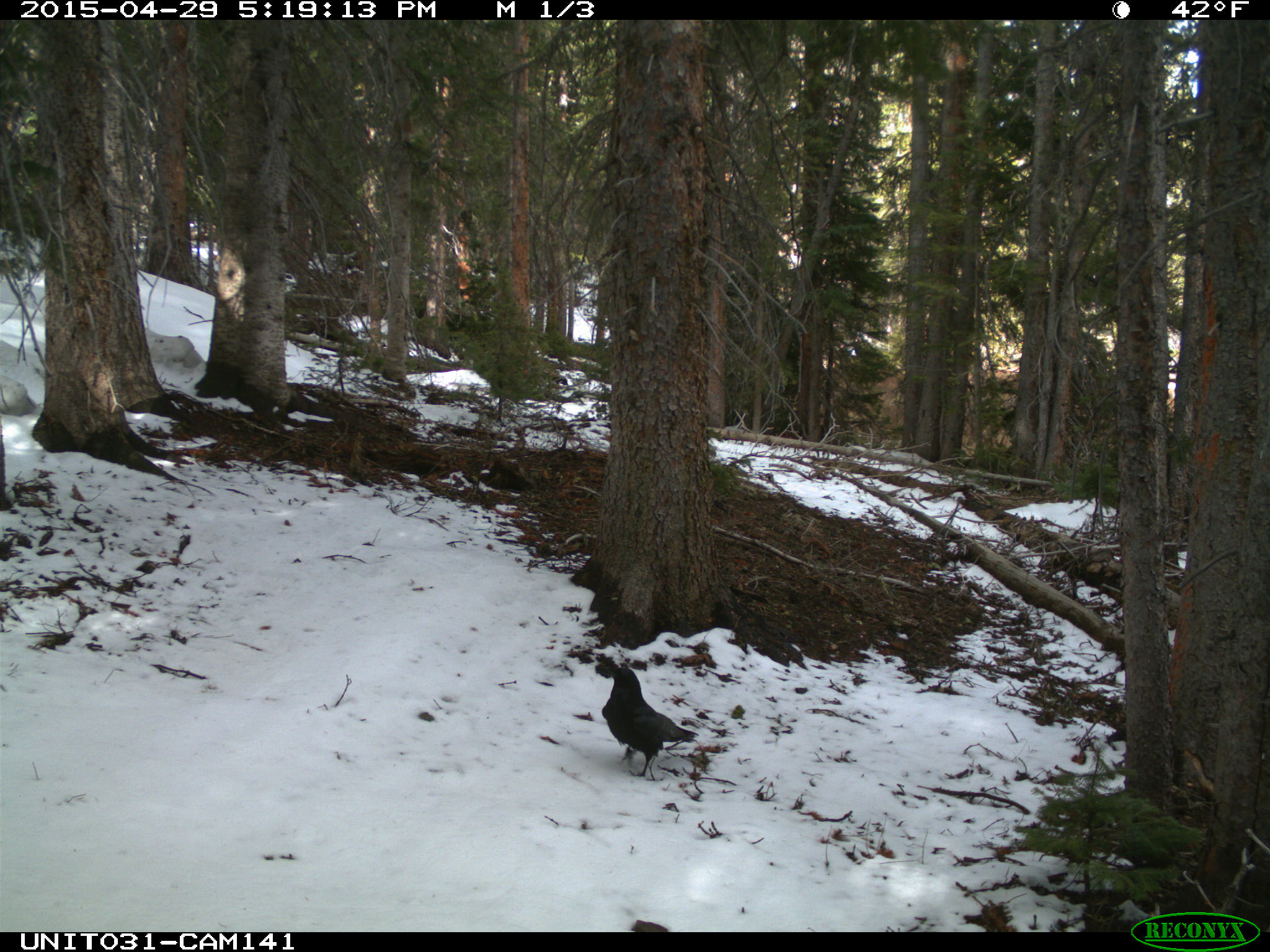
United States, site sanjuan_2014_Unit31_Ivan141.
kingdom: Animalia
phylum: Chordata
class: Aves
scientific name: Aves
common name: birds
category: unidentified bird